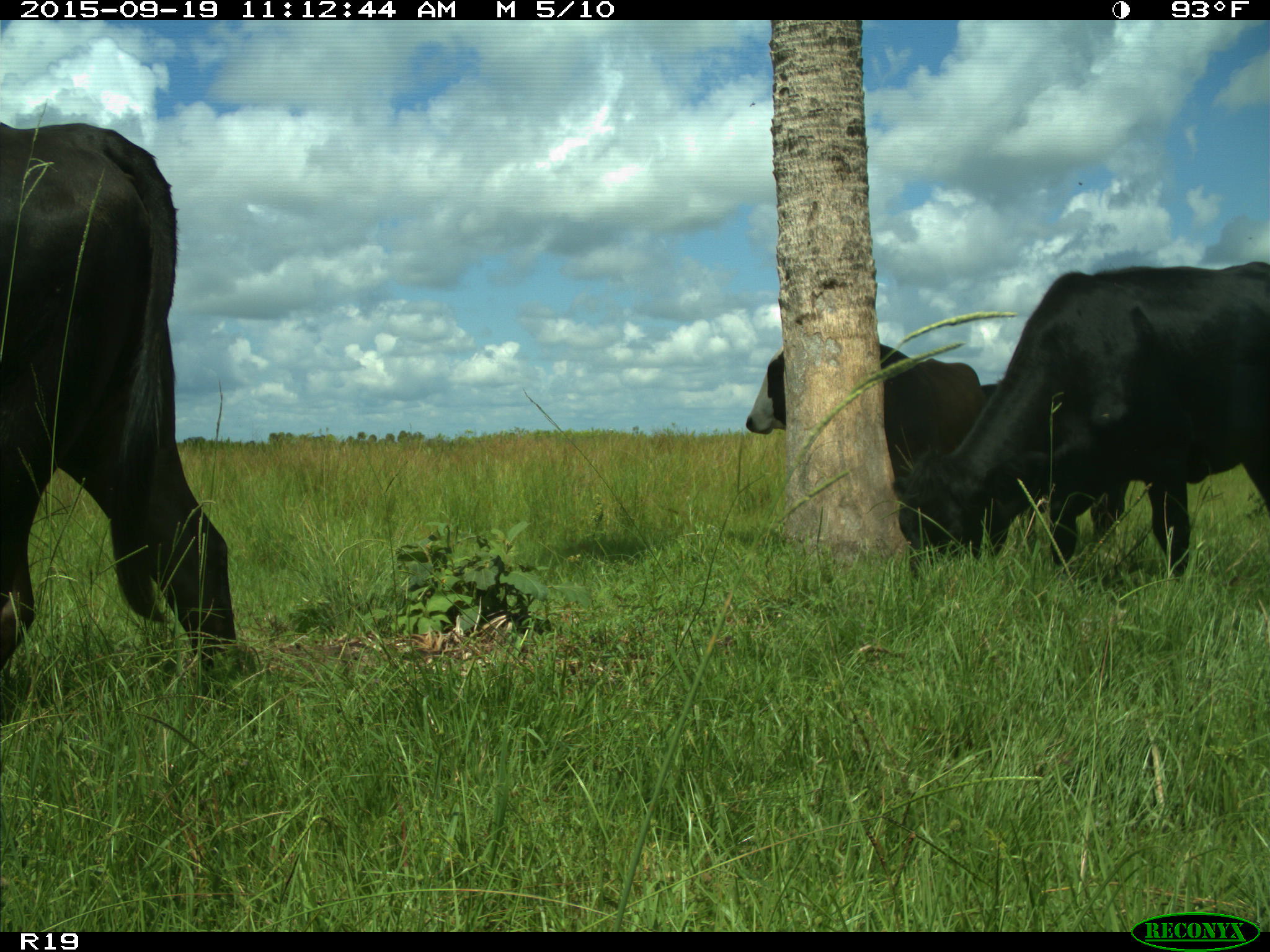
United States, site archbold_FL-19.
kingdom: Animalia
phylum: Chordata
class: Mammalia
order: Artiodactyla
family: Bovidae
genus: Bos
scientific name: Bos taurus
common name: domestic cow